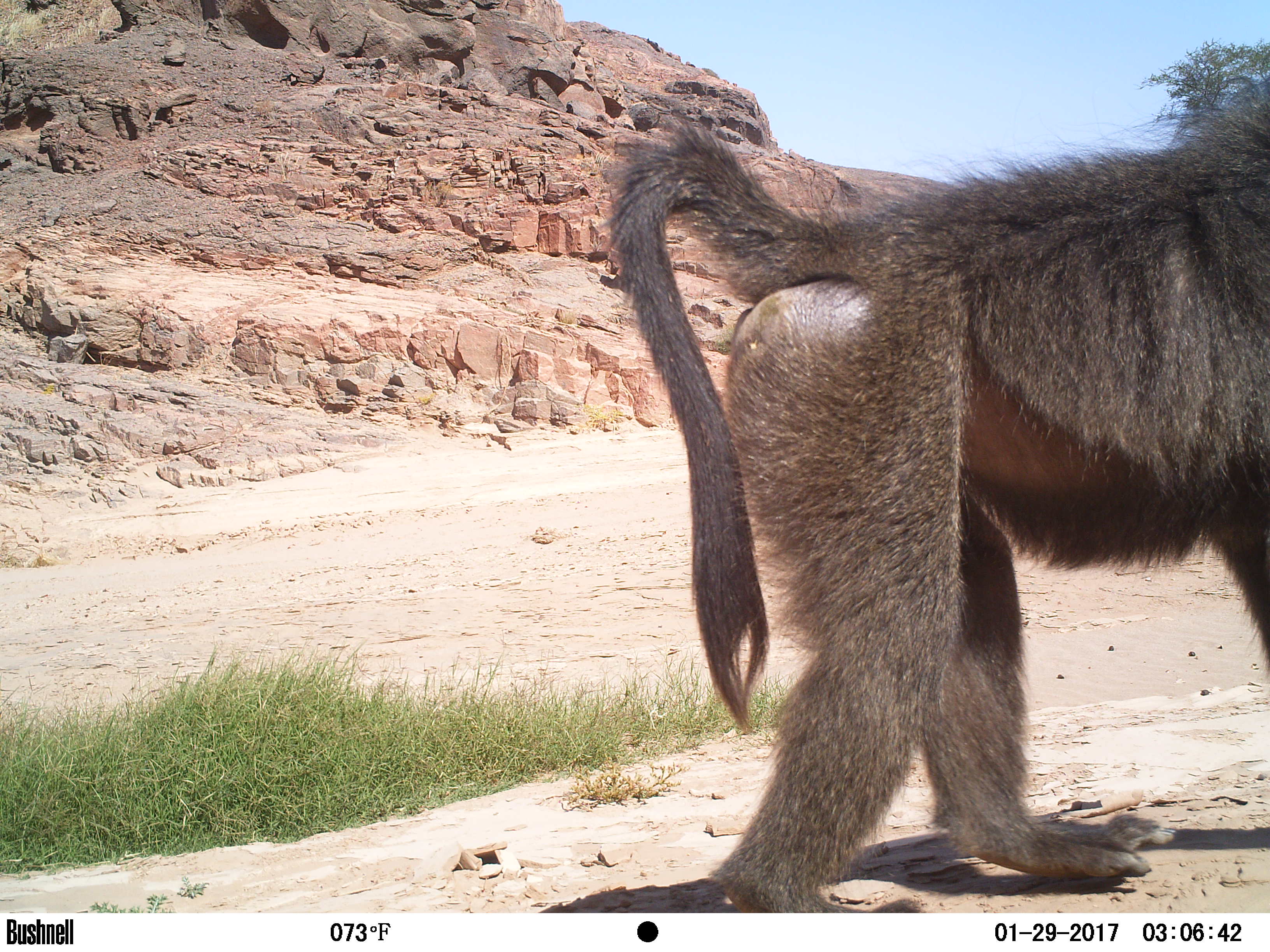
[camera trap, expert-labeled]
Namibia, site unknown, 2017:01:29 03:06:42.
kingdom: Animalia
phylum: Chordata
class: Mammalia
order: Primates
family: Cercopithecidae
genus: Papio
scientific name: Papio anubis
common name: olive baboon